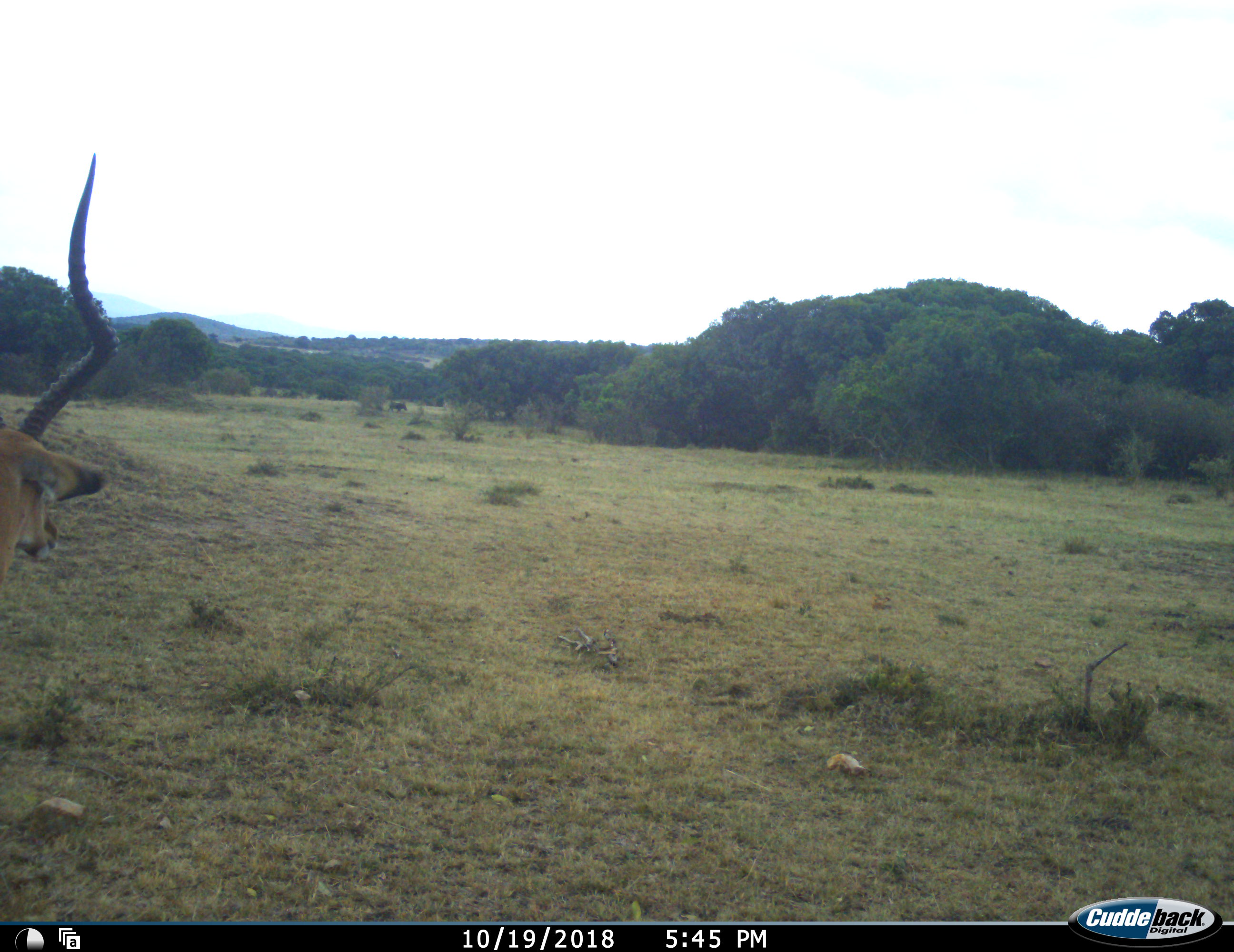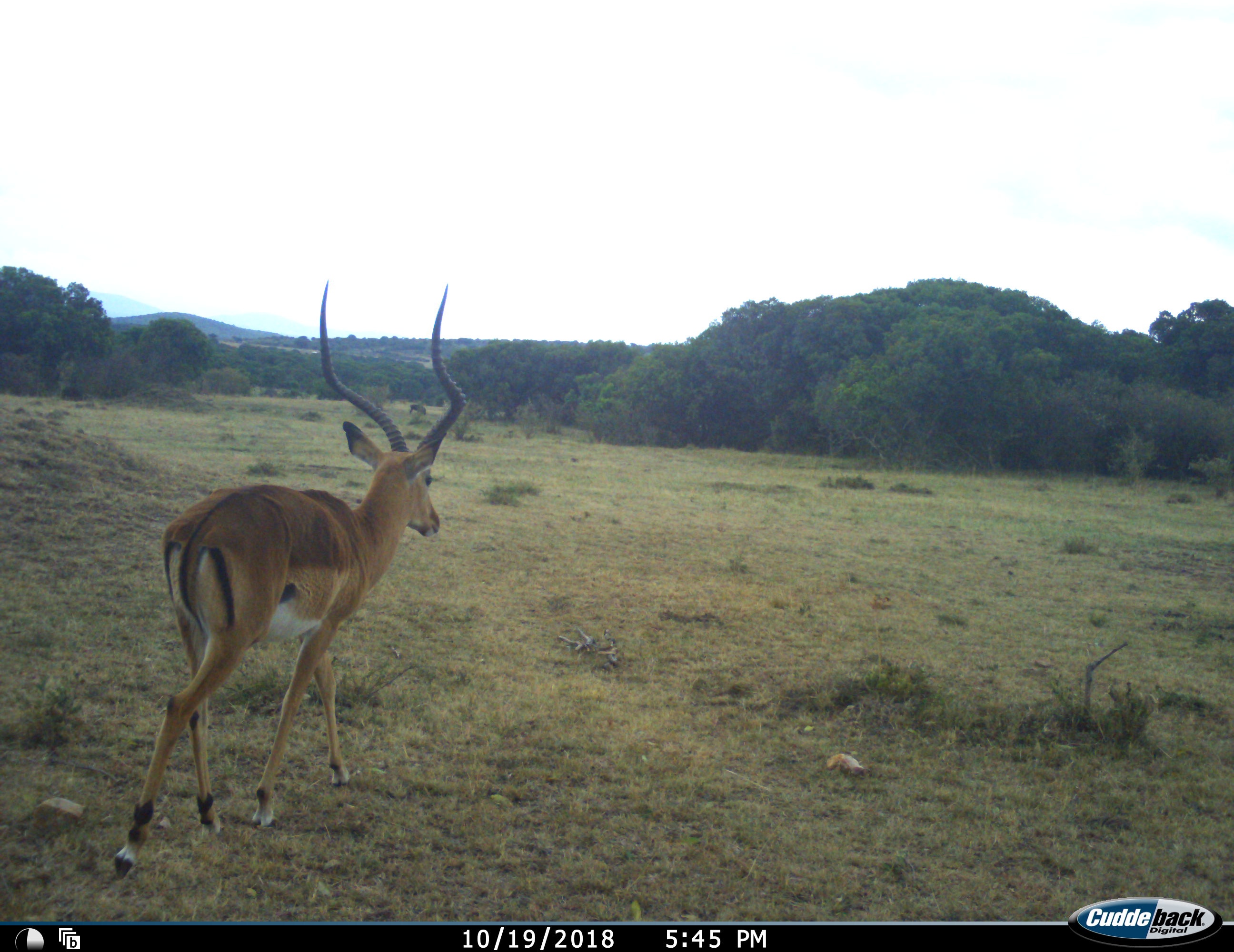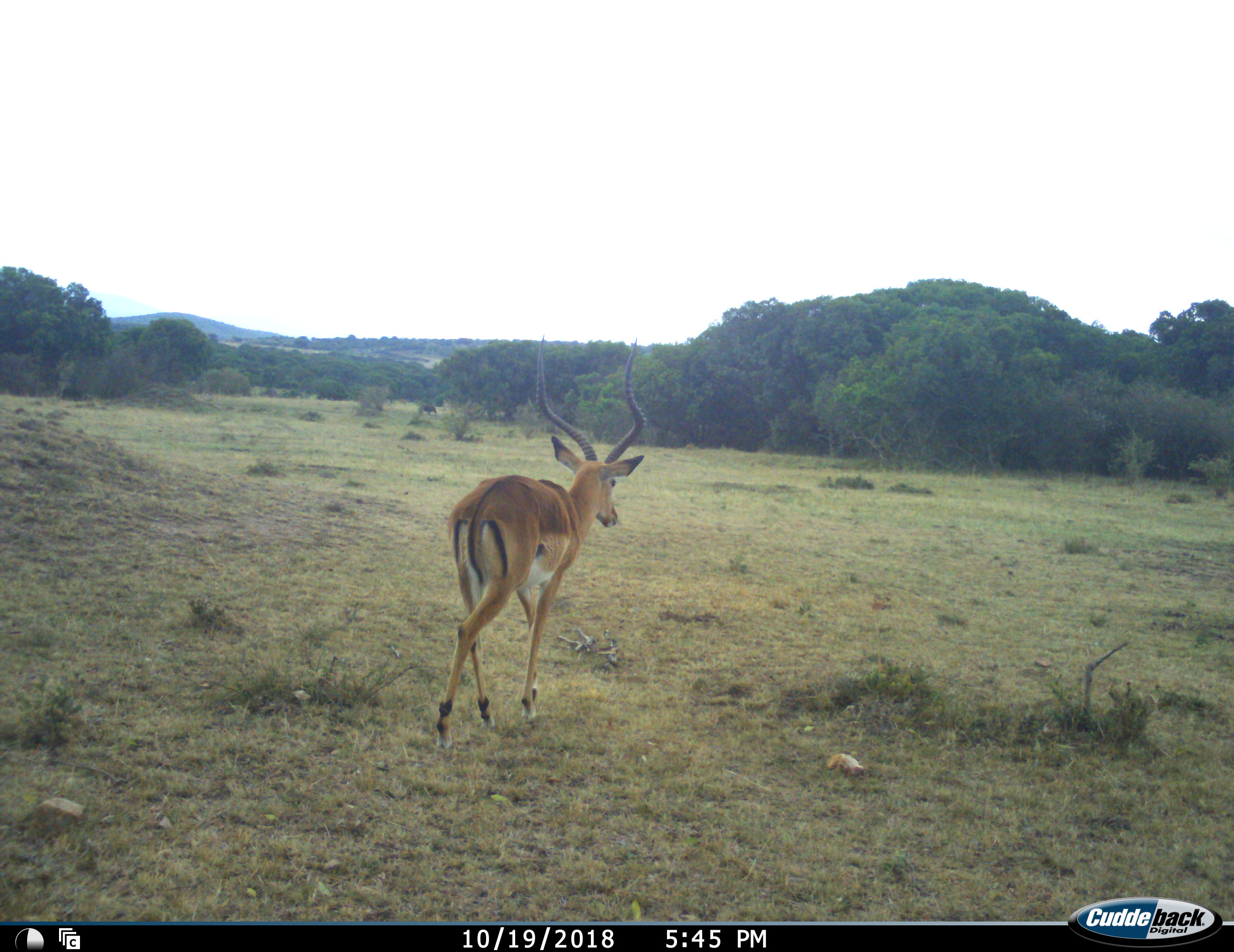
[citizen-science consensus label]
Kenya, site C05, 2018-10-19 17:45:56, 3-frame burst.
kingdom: Animalia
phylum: Chordata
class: Mammalia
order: Artiodactyla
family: Bovidae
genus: Aepyceros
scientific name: Aepyceros melampus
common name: impala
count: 1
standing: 0%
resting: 0%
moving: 100%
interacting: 0%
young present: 0%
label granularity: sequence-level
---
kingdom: Animalia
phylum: Chordata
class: Mammalia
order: Artiodactyla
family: Suidae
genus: Phacochoerus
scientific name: Phacochoerus africanus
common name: warthog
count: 1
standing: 0%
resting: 0%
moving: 100%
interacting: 0%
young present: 0%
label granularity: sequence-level